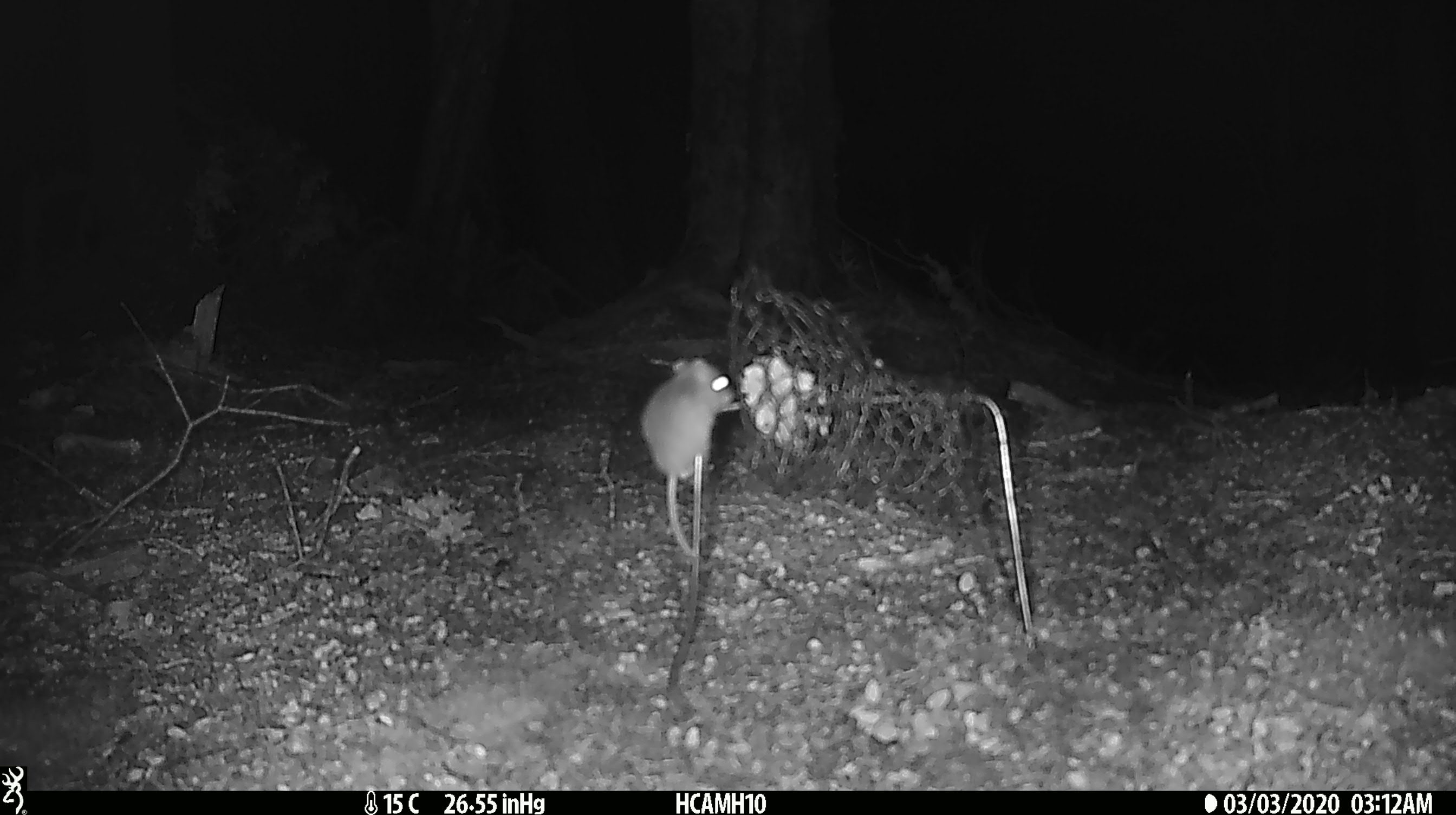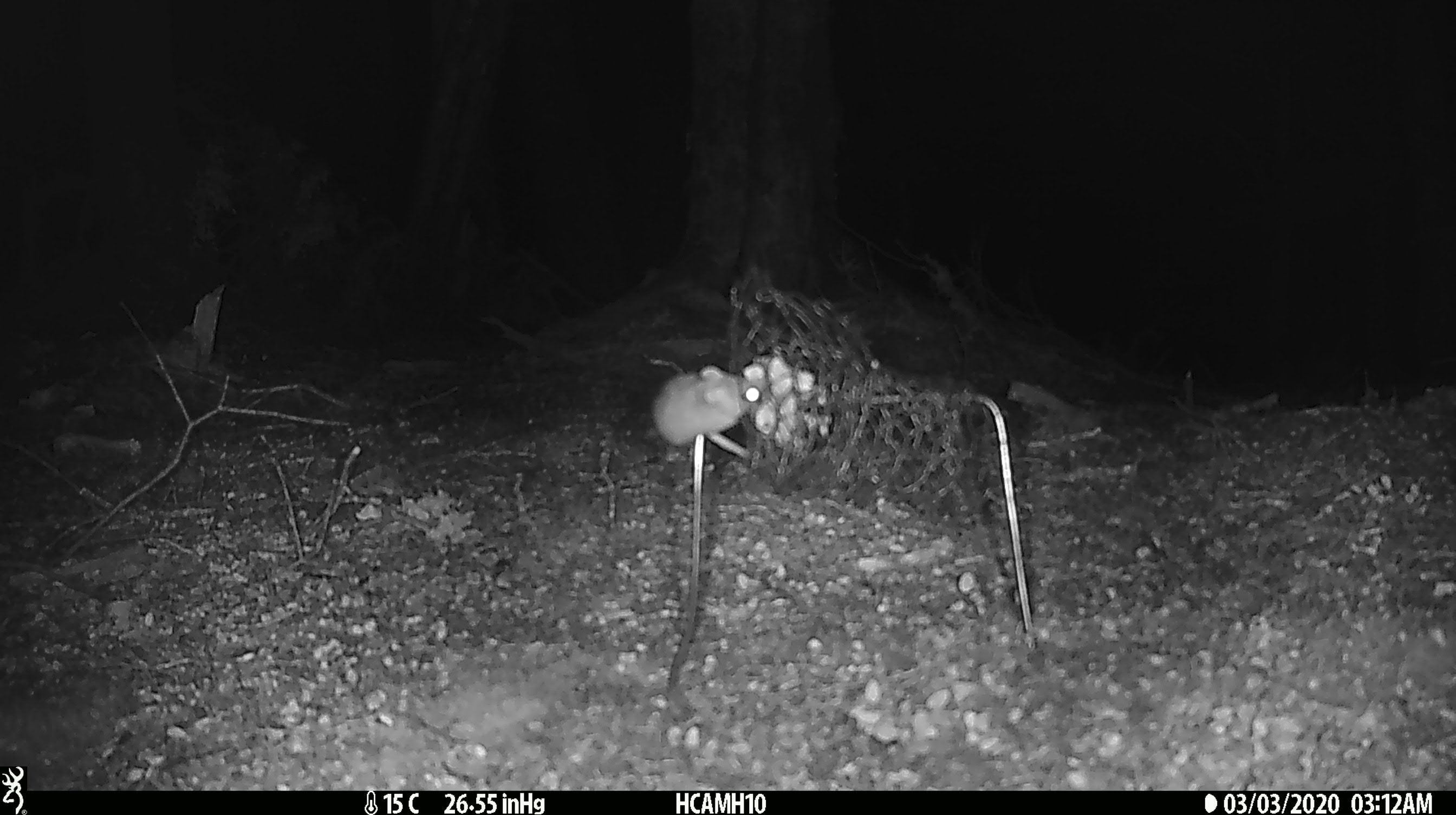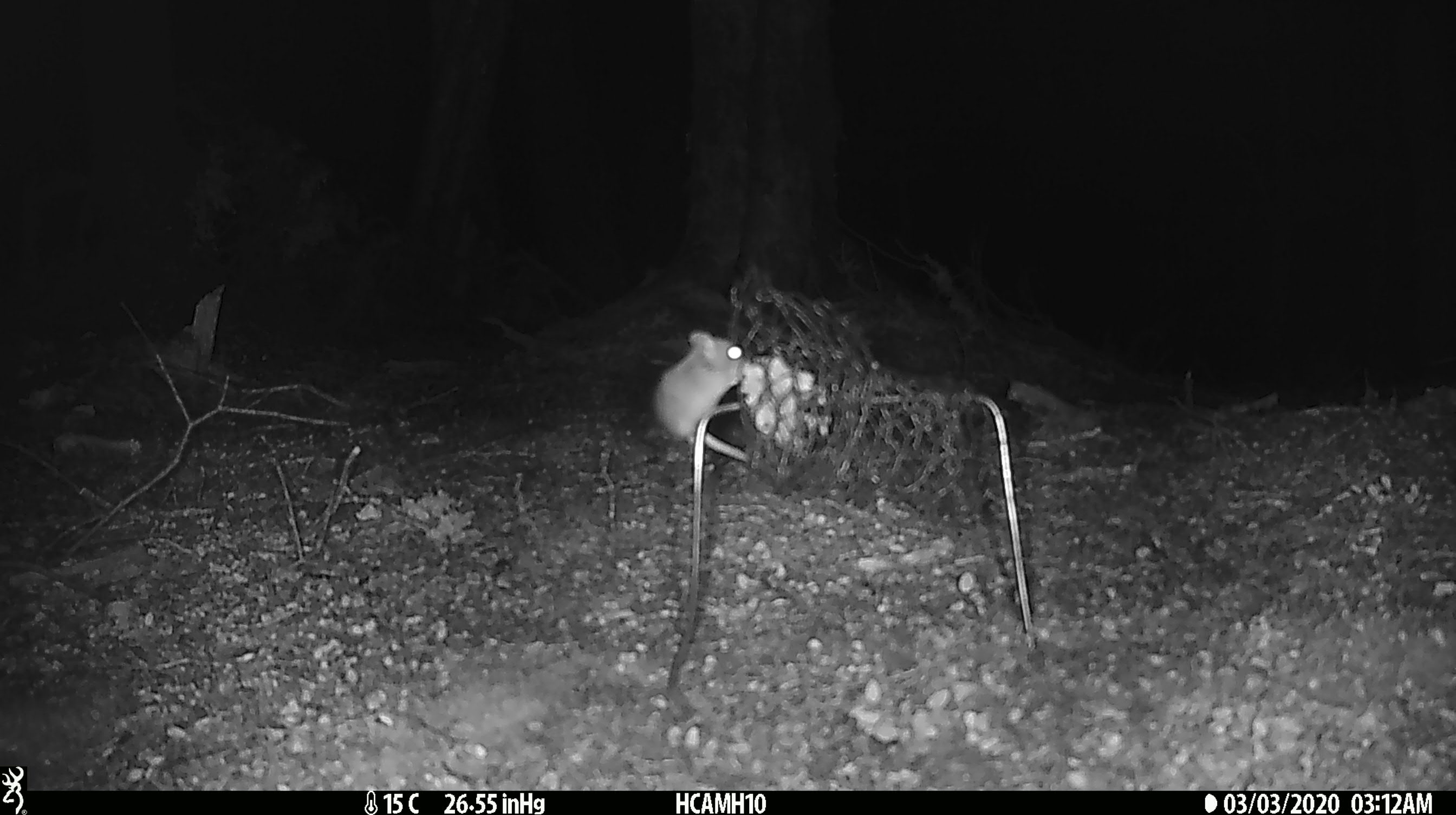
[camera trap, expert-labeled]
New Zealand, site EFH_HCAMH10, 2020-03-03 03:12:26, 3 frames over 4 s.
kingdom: Animalia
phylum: Chordata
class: Mammalia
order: Rodentia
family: Muridae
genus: Mus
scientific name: Mus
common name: mouse